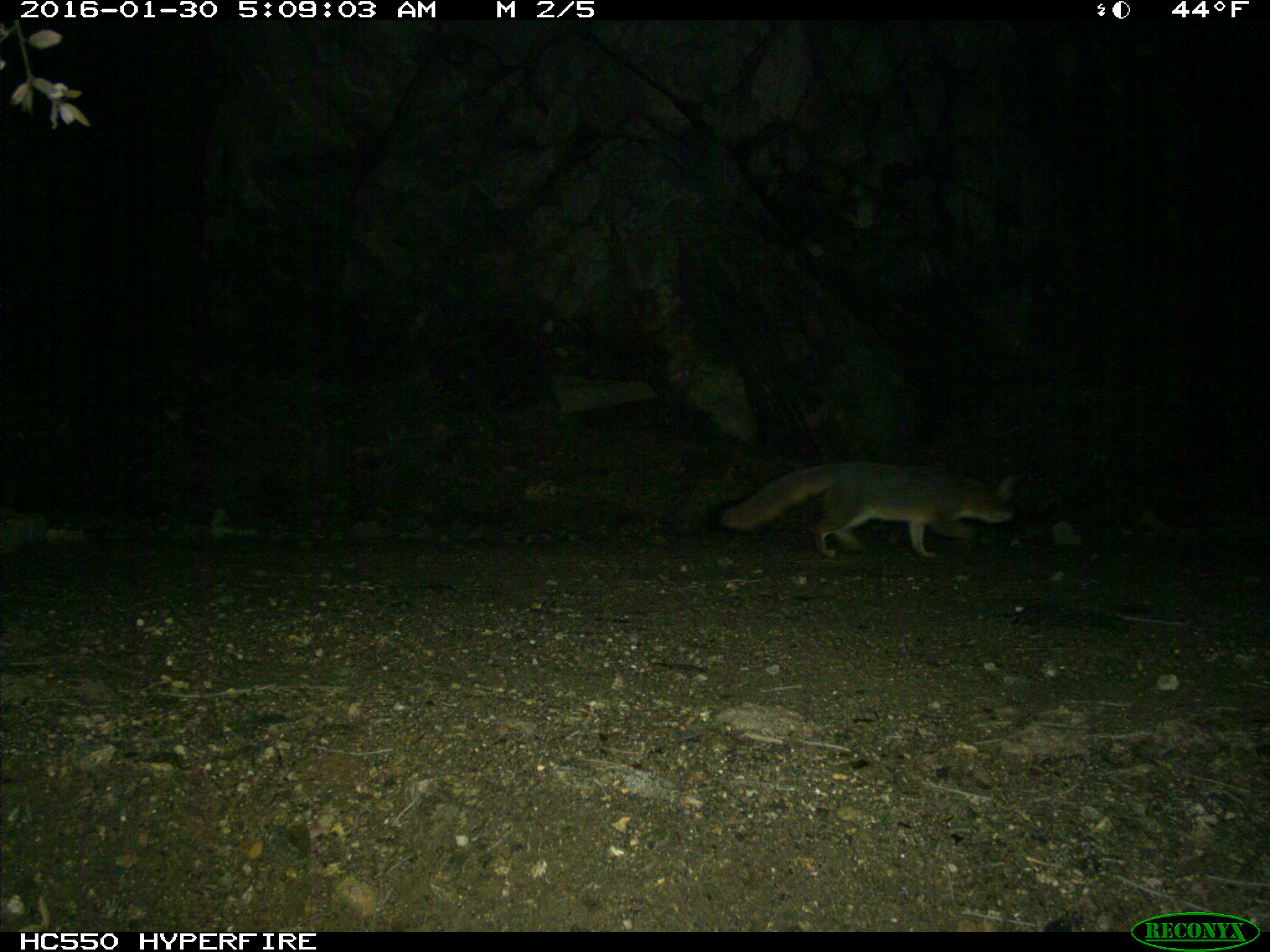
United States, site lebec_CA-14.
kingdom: Animalia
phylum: Chordata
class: Mammalia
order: Carnivora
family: Canidae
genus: Urocyon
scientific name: Urocyon cinereoargenteus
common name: gray fox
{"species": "Urocyon cinereoargenteus (gray fox)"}